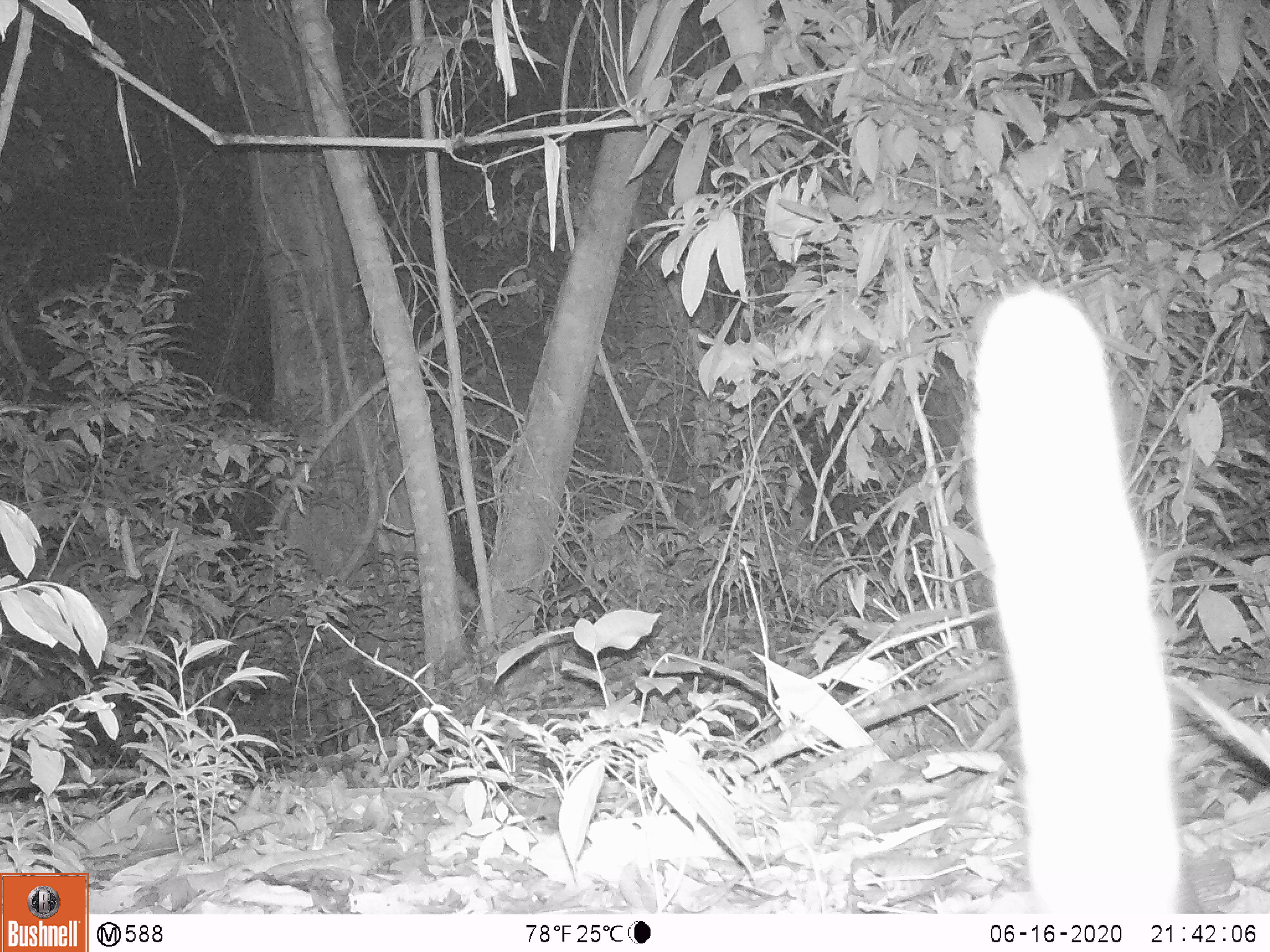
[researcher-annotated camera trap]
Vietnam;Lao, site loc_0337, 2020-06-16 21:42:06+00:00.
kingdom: Animalia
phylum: Chordata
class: Mammalia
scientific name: Mammalia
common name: mammal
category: unidentified small mammal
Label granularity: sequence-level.